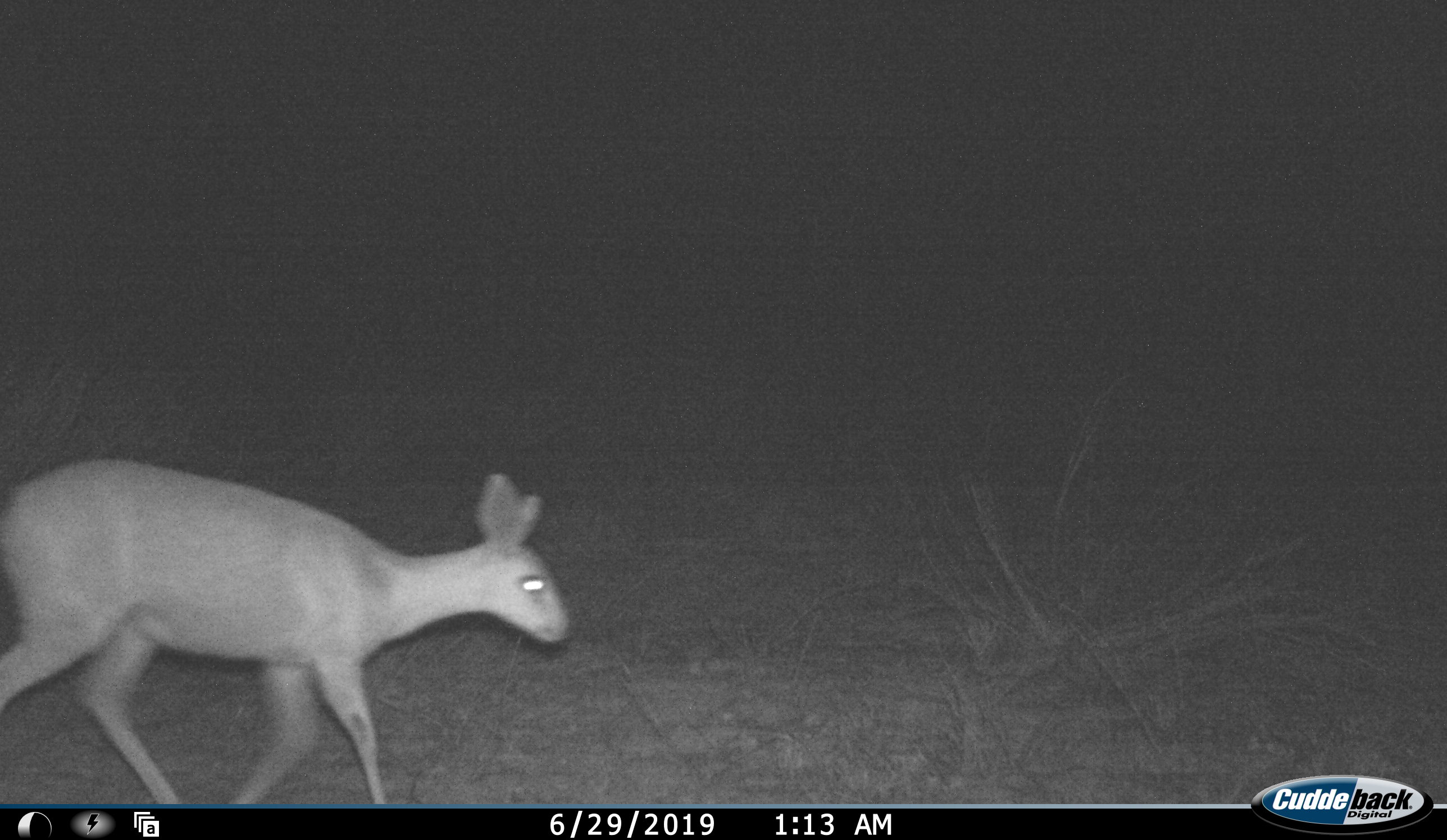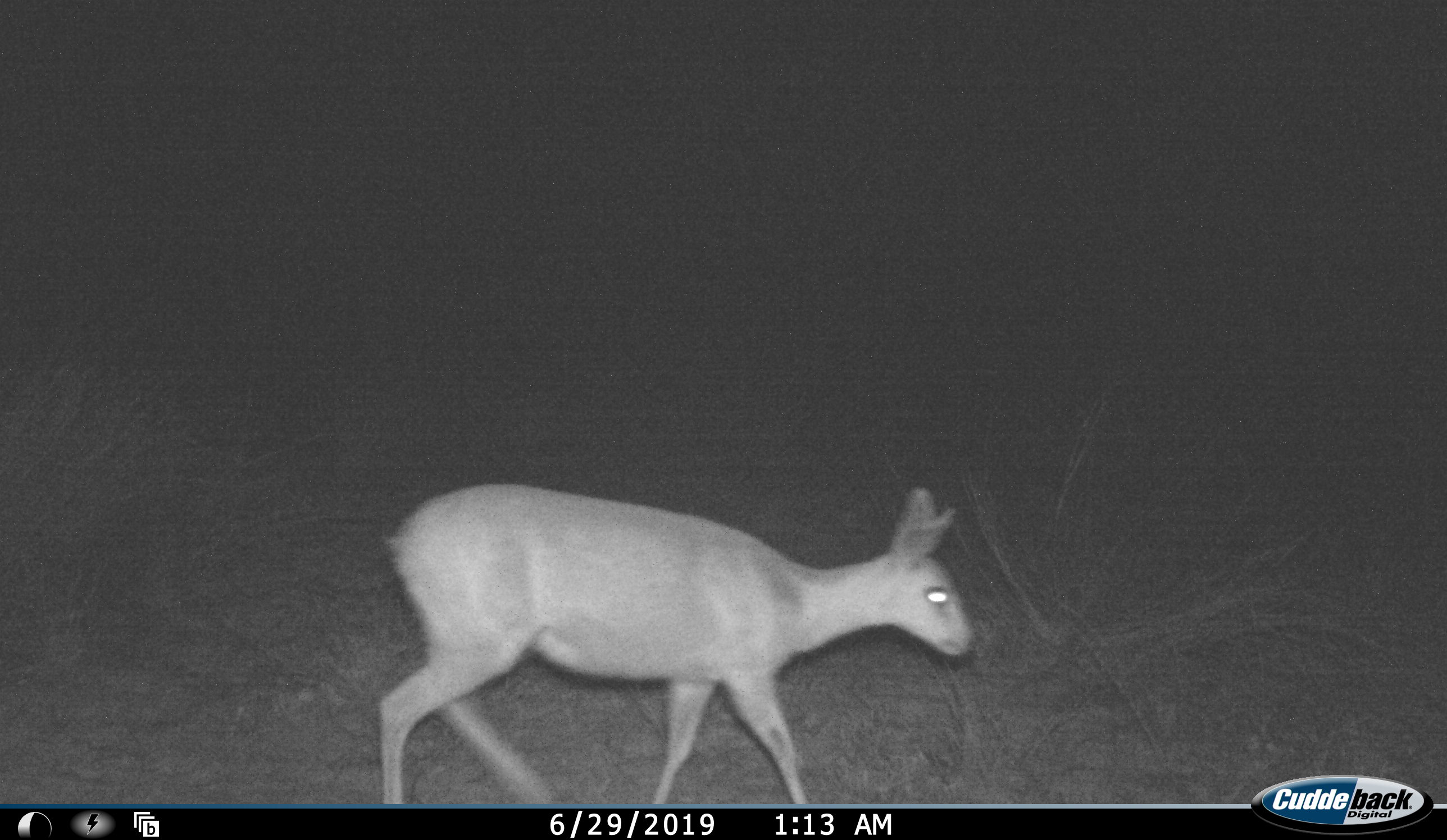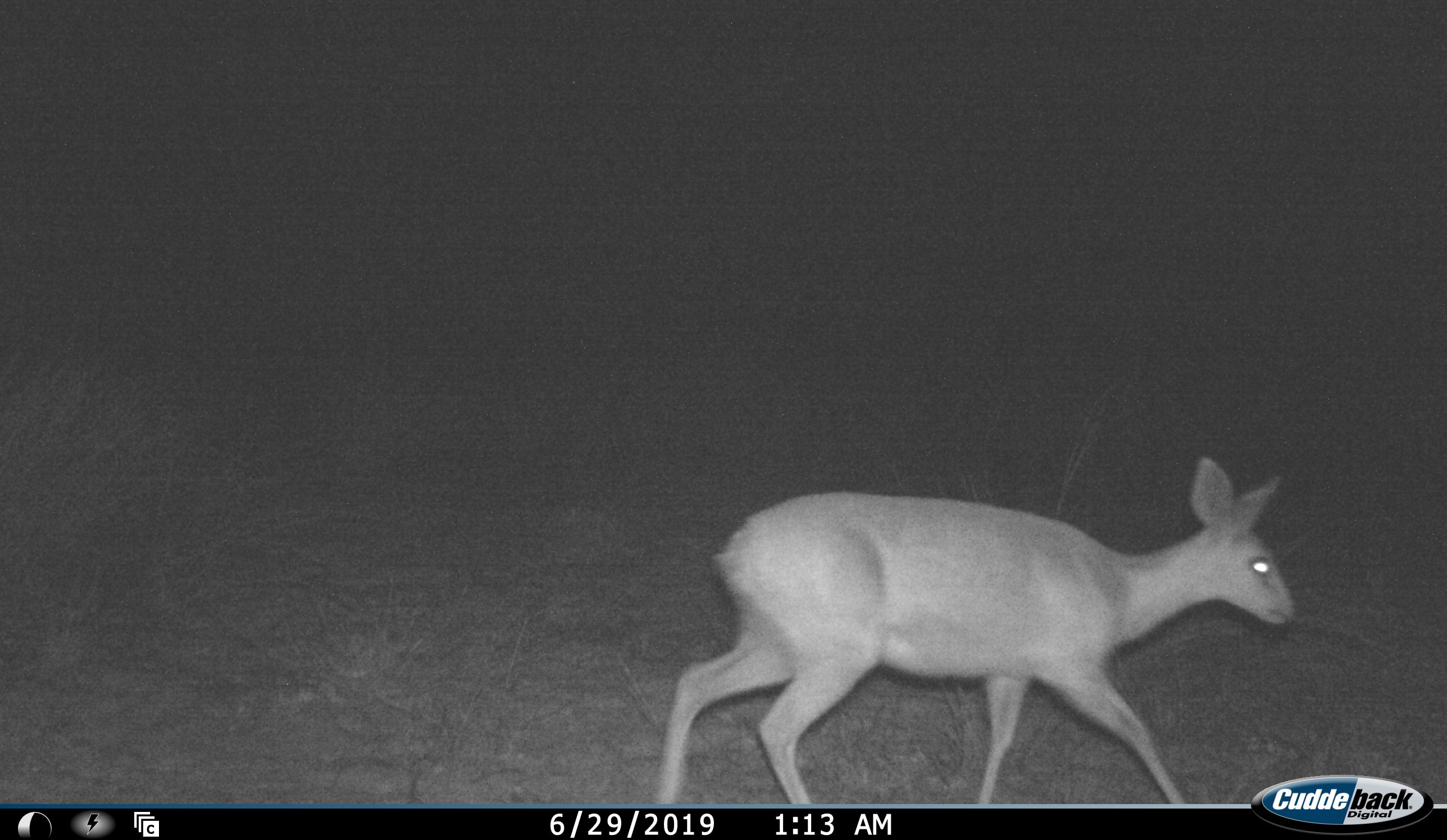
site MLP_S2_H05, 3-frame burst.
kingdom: Animalia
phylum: Chordata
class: Mammalia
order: Artiodactyla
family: Bovidae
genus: Raphicerus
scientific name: Raphicerus campestris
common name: steenbok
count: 1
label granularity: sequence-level